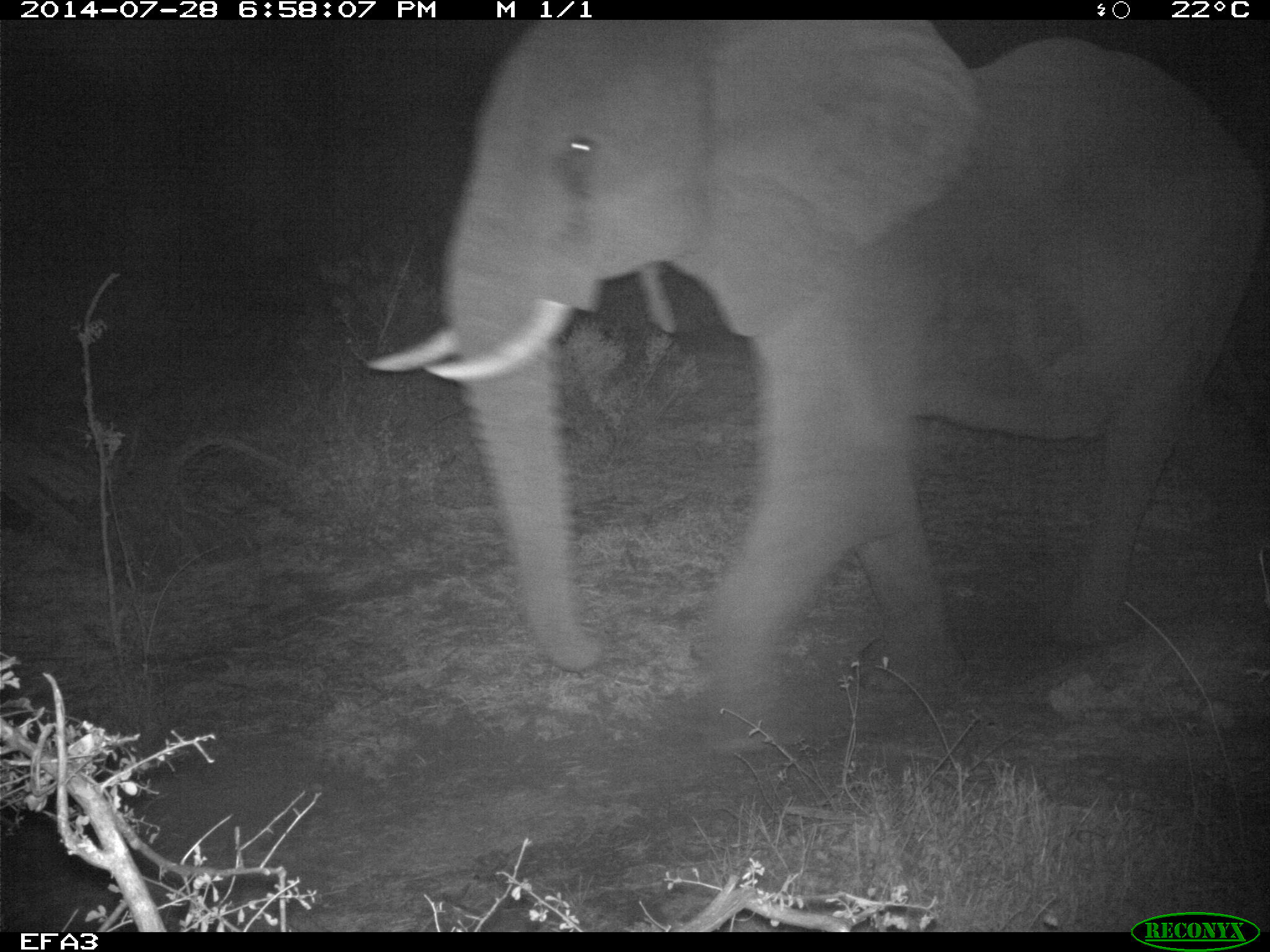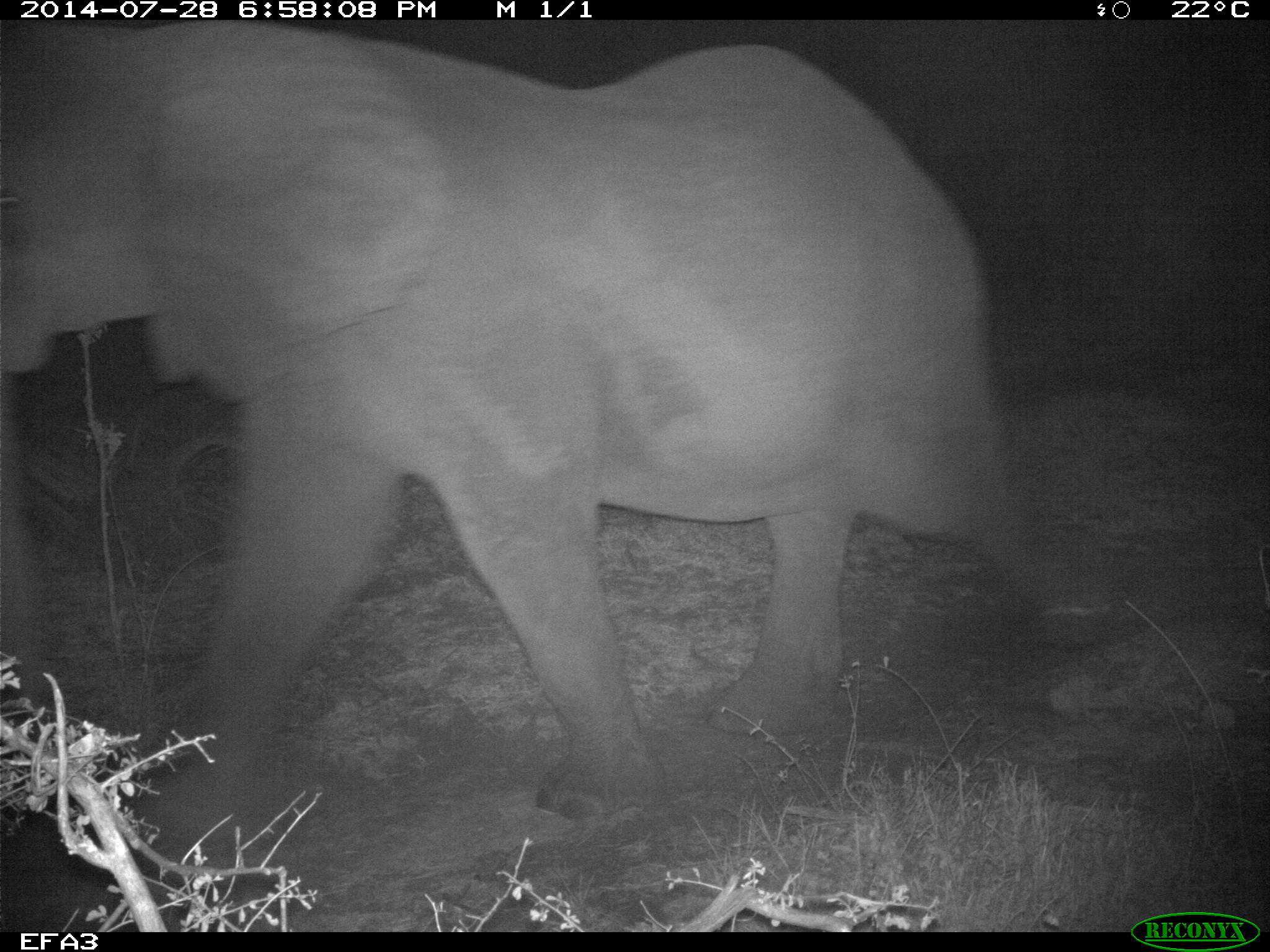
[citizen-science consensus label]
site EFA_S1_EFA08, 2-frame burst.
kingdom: Animalia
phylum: Chordata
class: Mammalia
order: Proboscidea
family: Elephantidae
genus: Loxodonta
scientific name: Loxodonta africana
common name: african bush elephant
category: elephant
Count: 1.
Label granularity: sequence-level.